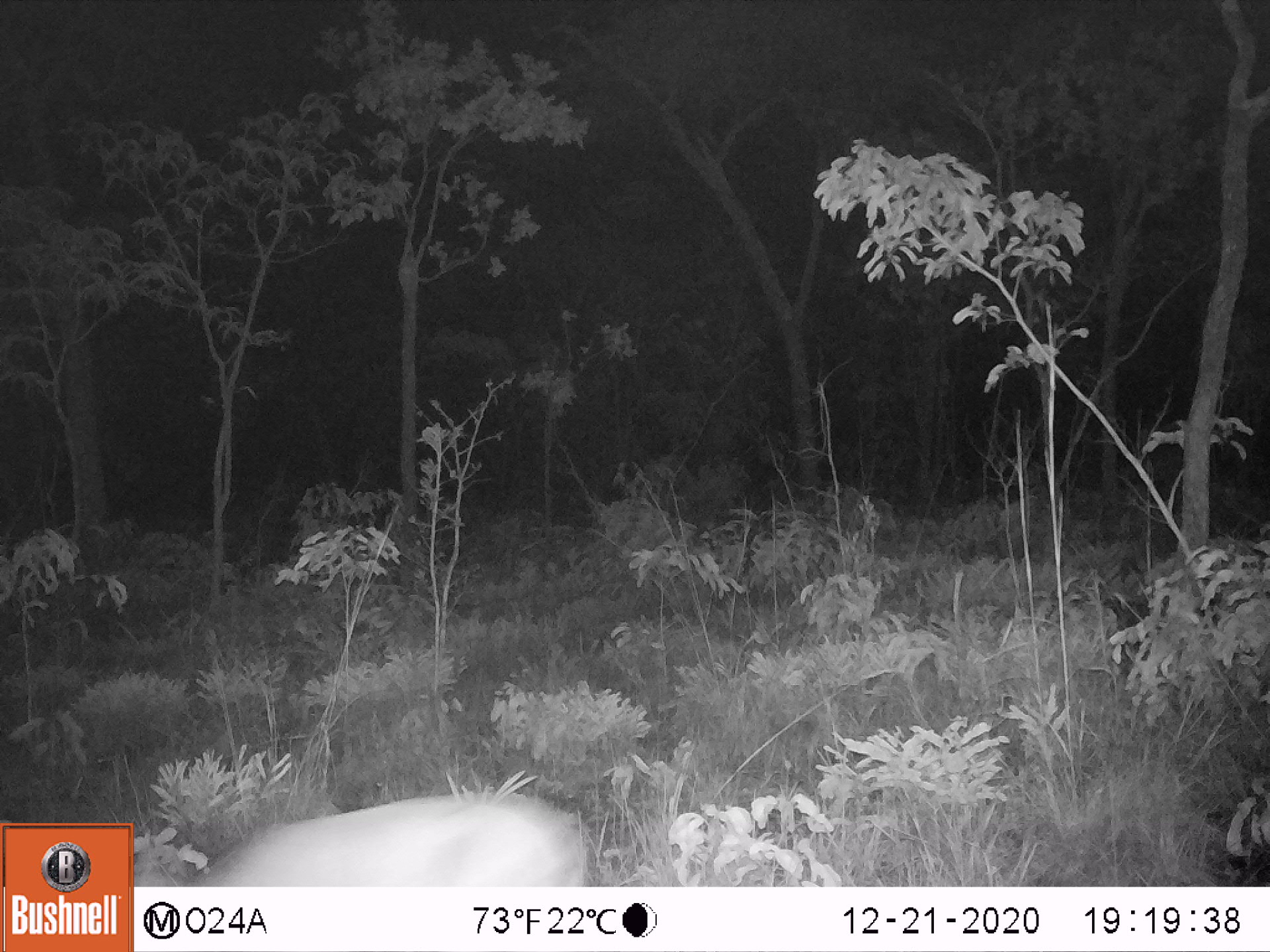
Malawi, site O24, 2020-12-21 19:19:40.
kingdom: Animalia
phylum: Chordata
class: Mammalia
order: Artiodactyla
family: Bovidae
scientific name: Antilopinae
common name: small antelope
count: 1